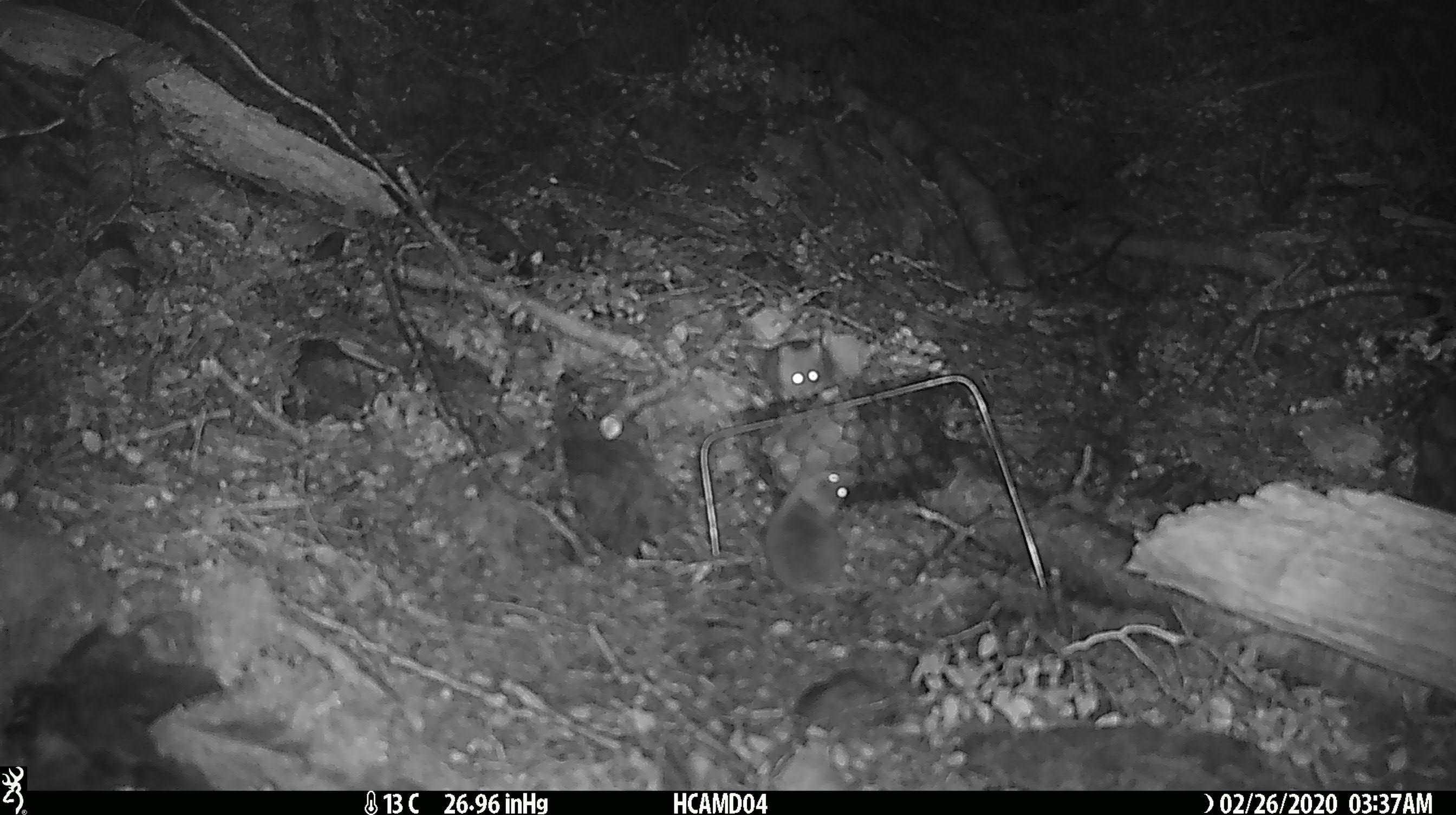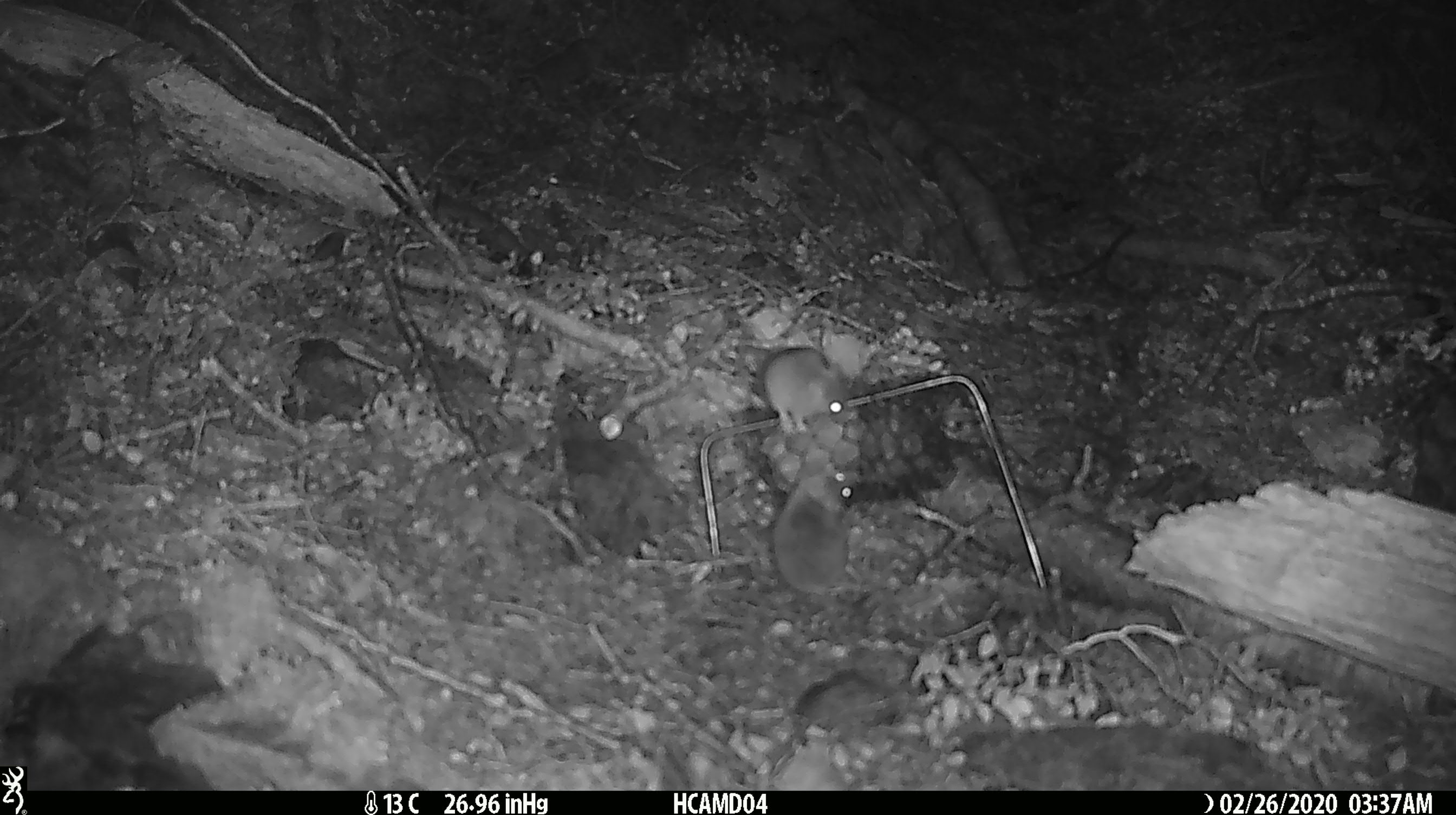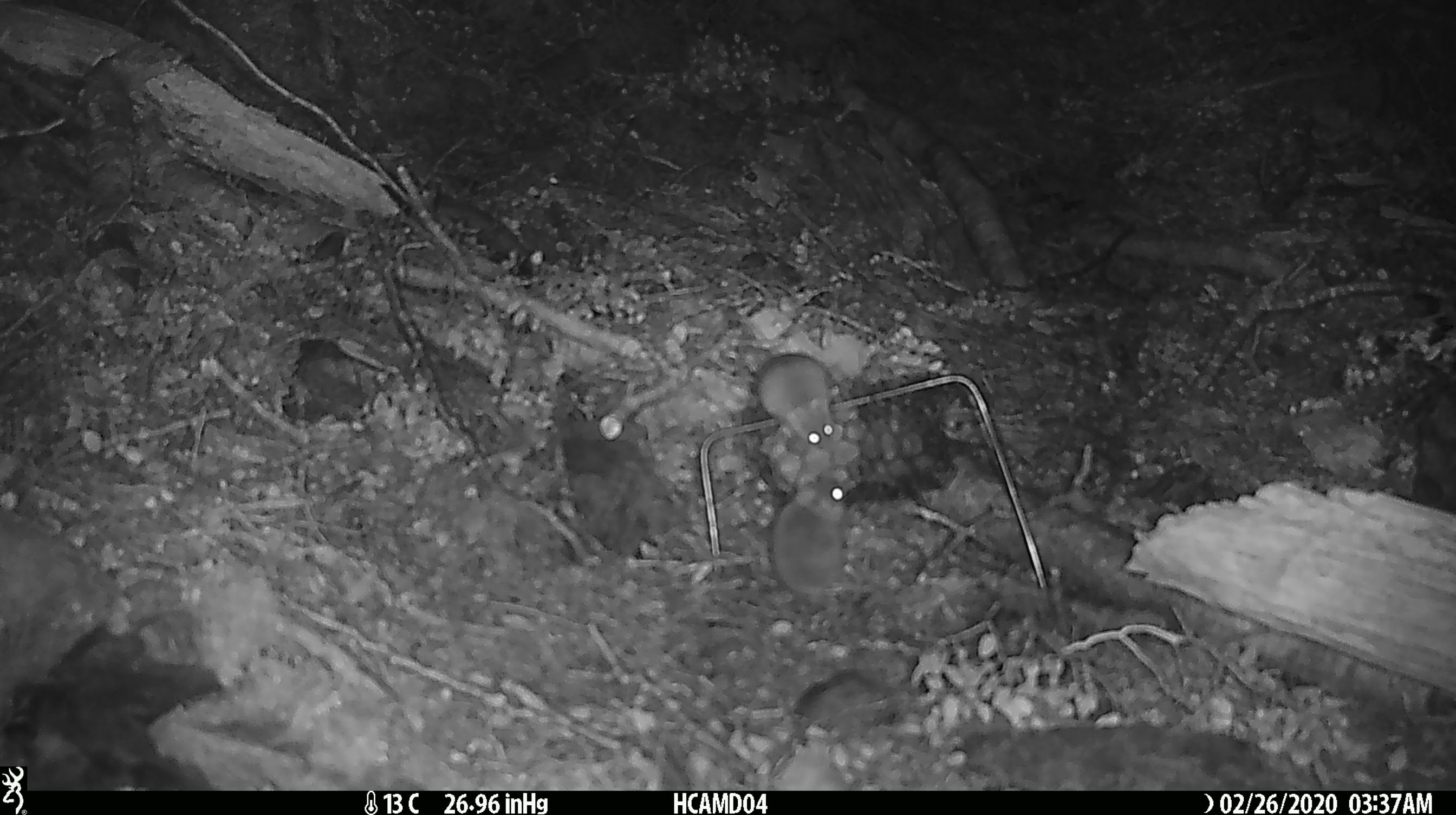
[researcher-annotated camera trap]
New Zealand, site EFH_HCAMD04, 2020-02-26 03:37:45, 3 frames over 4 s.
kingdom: Animalia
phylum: Chordata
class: Mammalia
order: Rodentia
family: Muridae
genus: Mus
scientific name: Mus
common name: mouse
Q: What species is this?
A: Mouse (Mus).